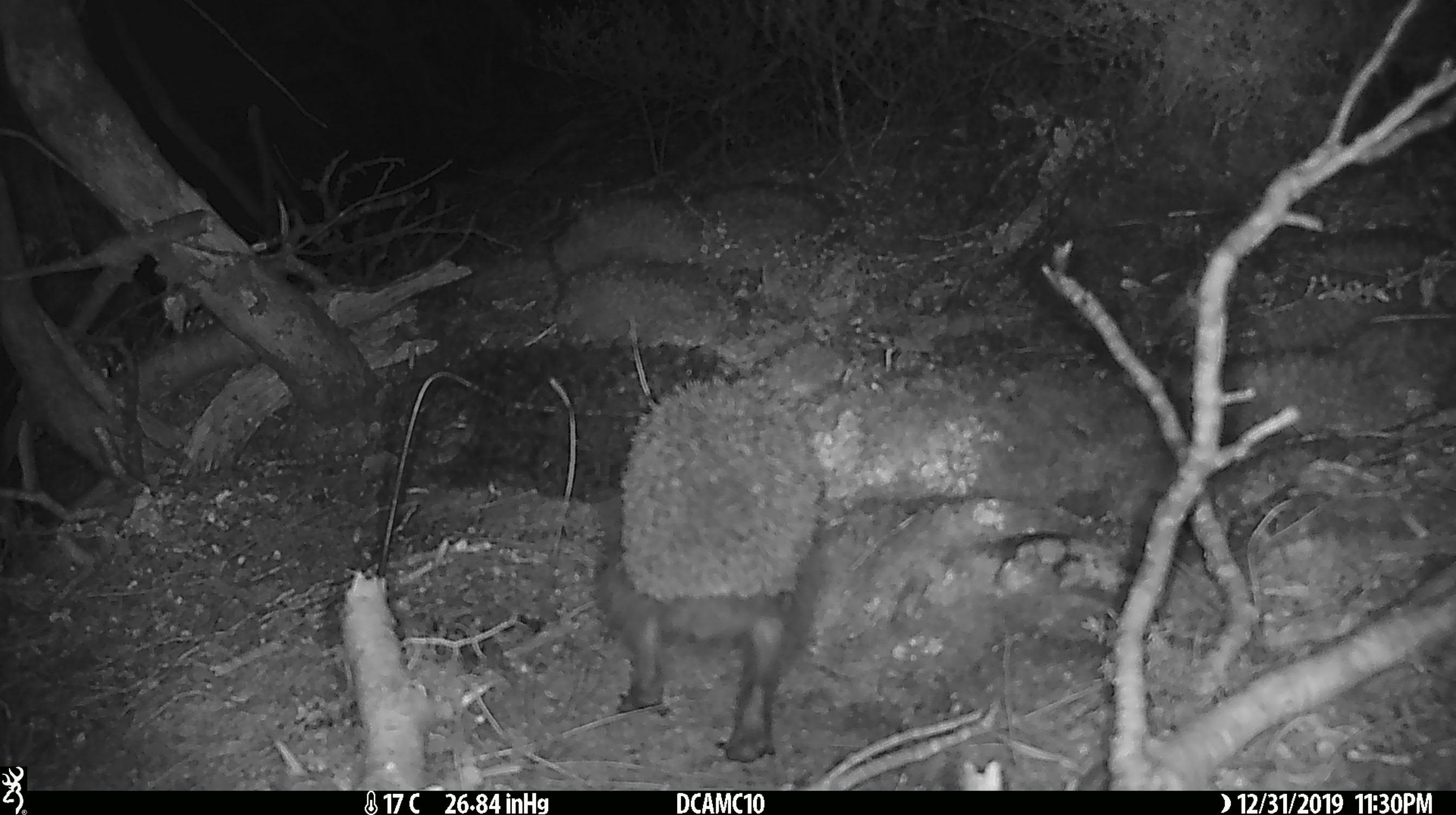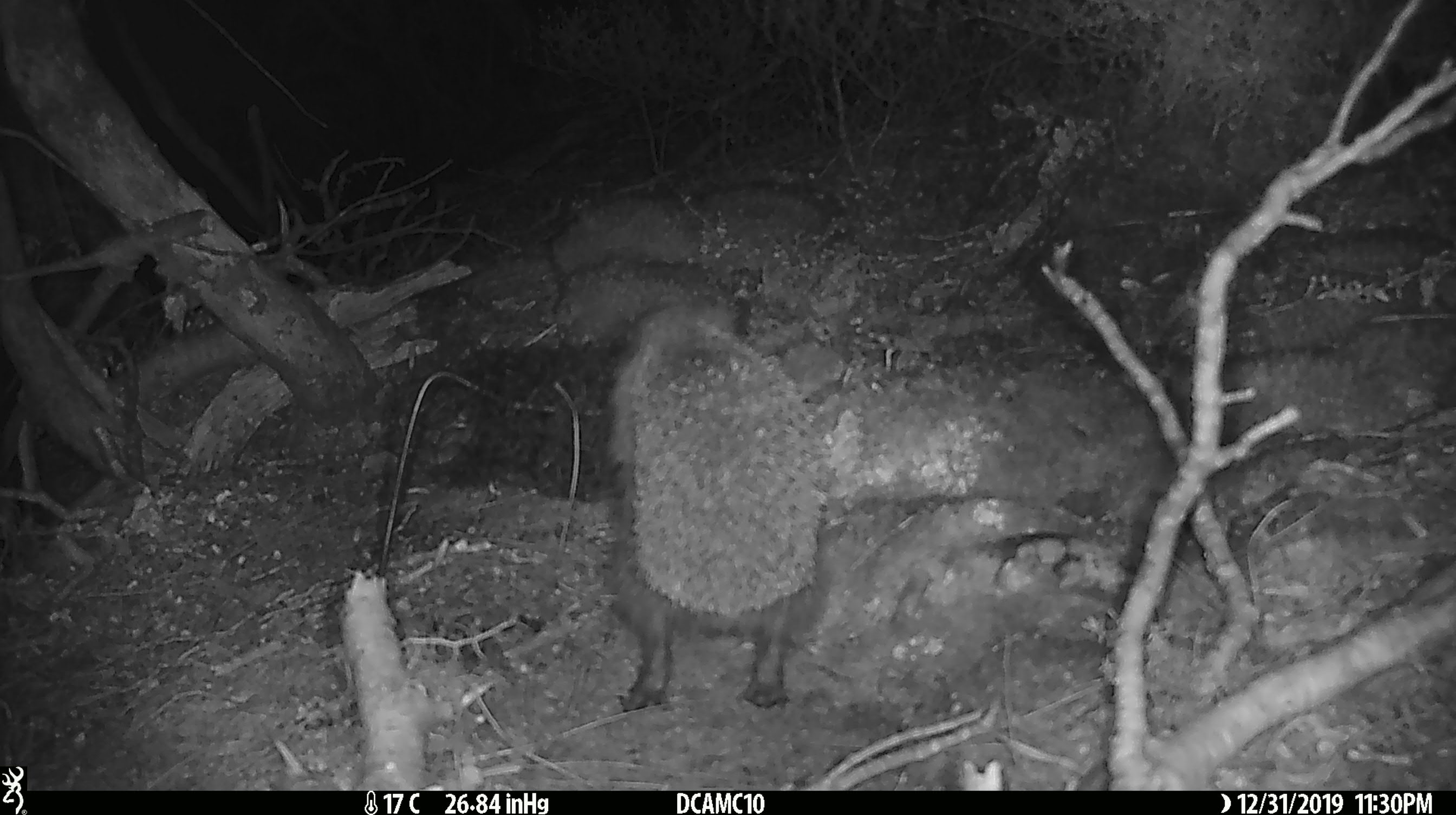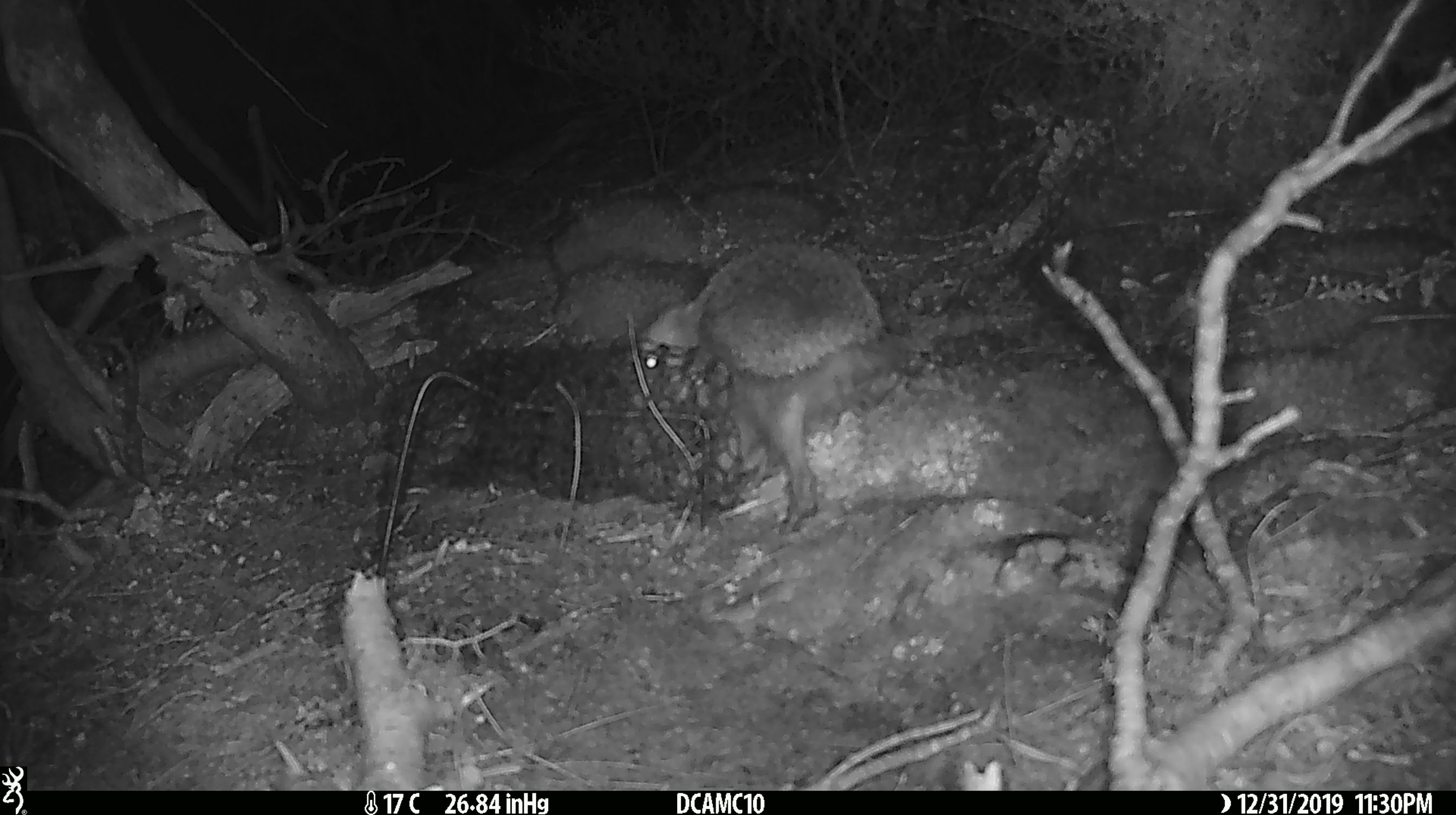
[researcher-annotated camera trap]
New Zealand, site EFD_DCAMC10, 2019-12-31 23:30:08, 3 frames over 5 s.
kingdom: Animalia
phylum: Chordata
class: Mammalia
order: Eulipotyphla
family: Erinaceidae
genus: Erinaceus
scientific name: Erinaceus europaeus europaeus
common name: european hedgehog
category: hedgehog